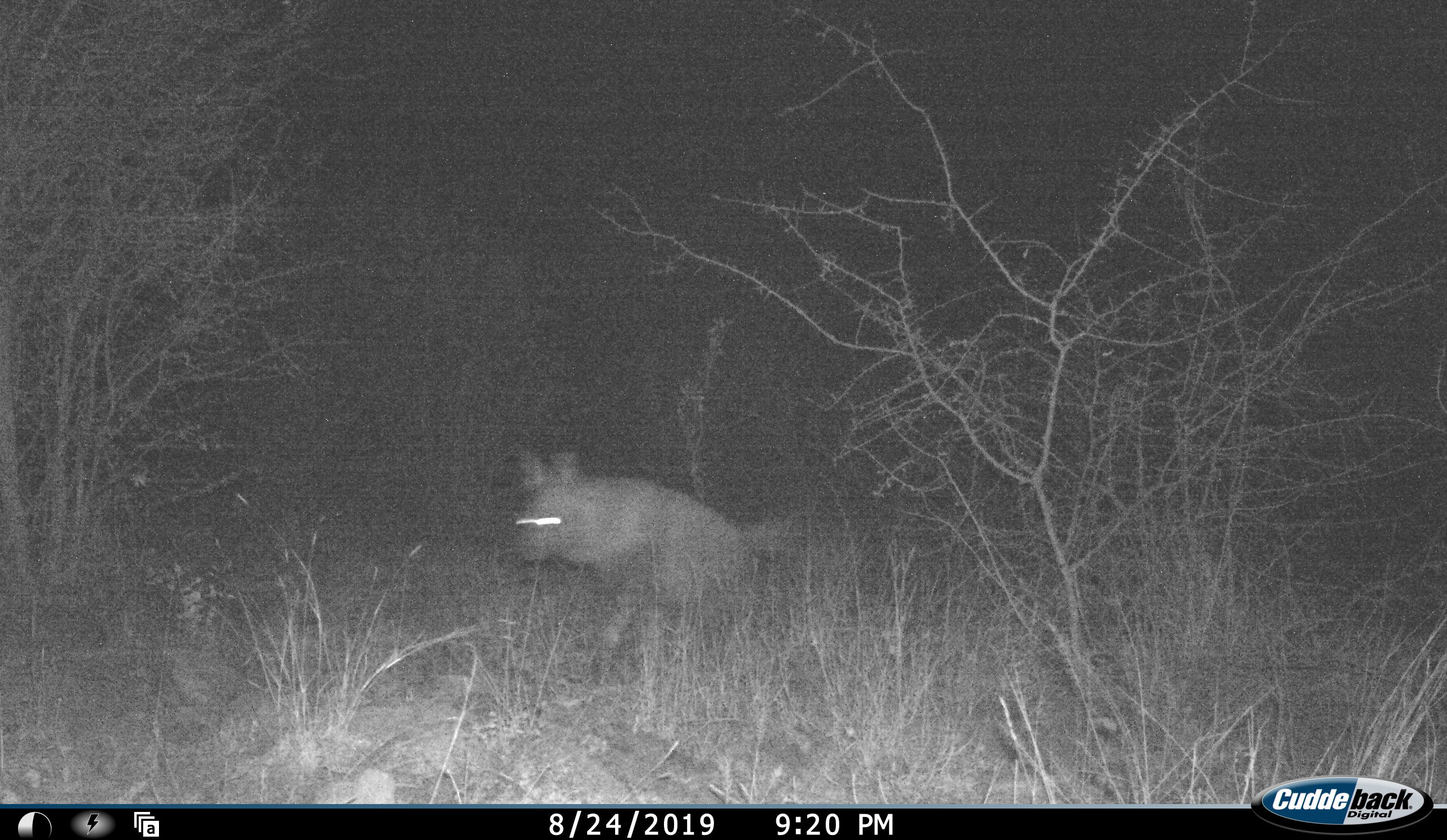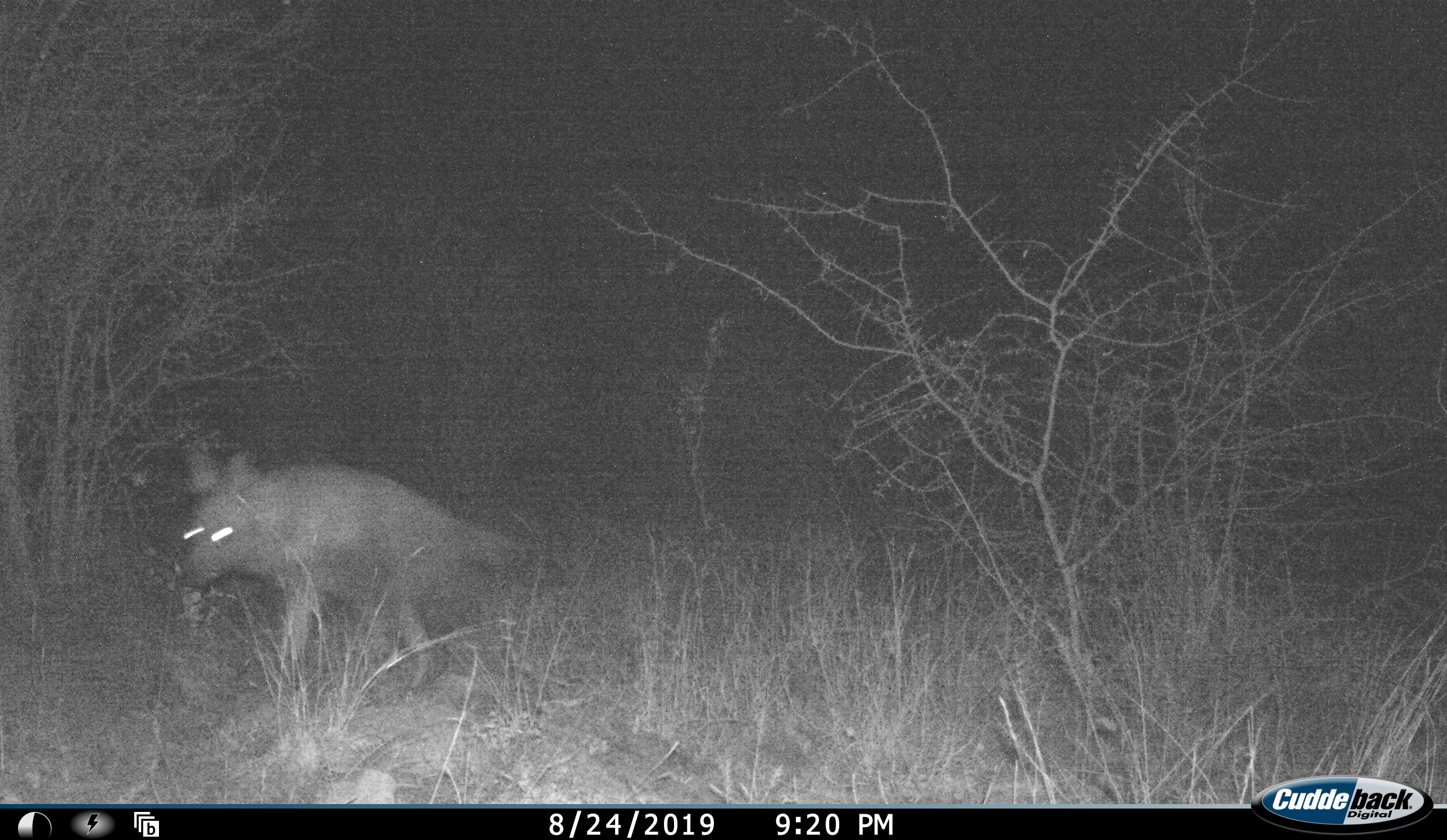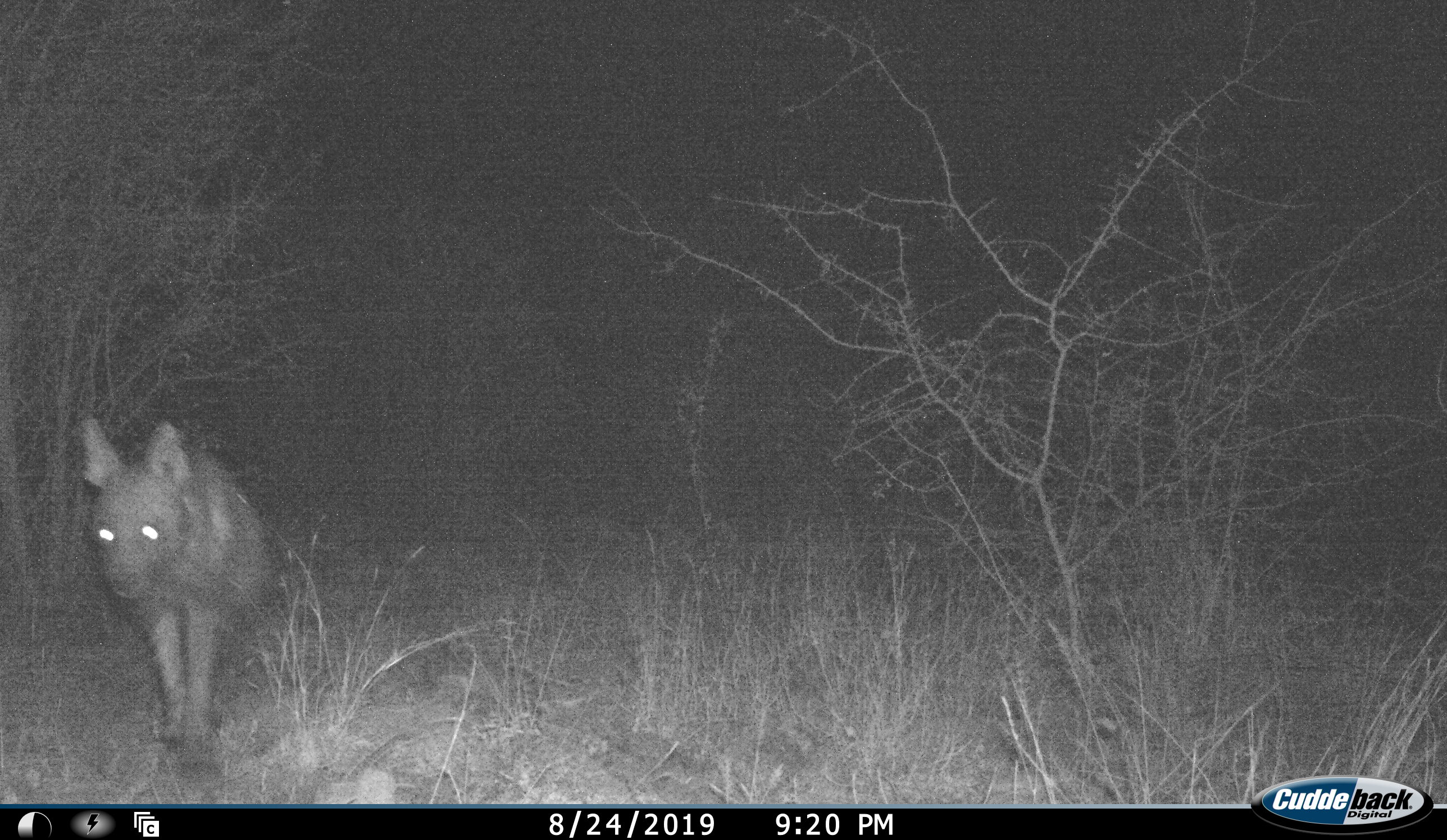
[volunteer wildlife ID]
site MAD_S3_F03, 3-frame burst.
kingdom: Animalia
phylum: Chordata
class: Mammalia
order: Carnivora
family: Hyaenidae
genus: Parahyaena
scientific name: Parahyaena brunnea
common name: brown hyena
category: hyenabrown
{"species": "hyenabrown (brown hyena) (Parahyaena brunnea)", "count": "1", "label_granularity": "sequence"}